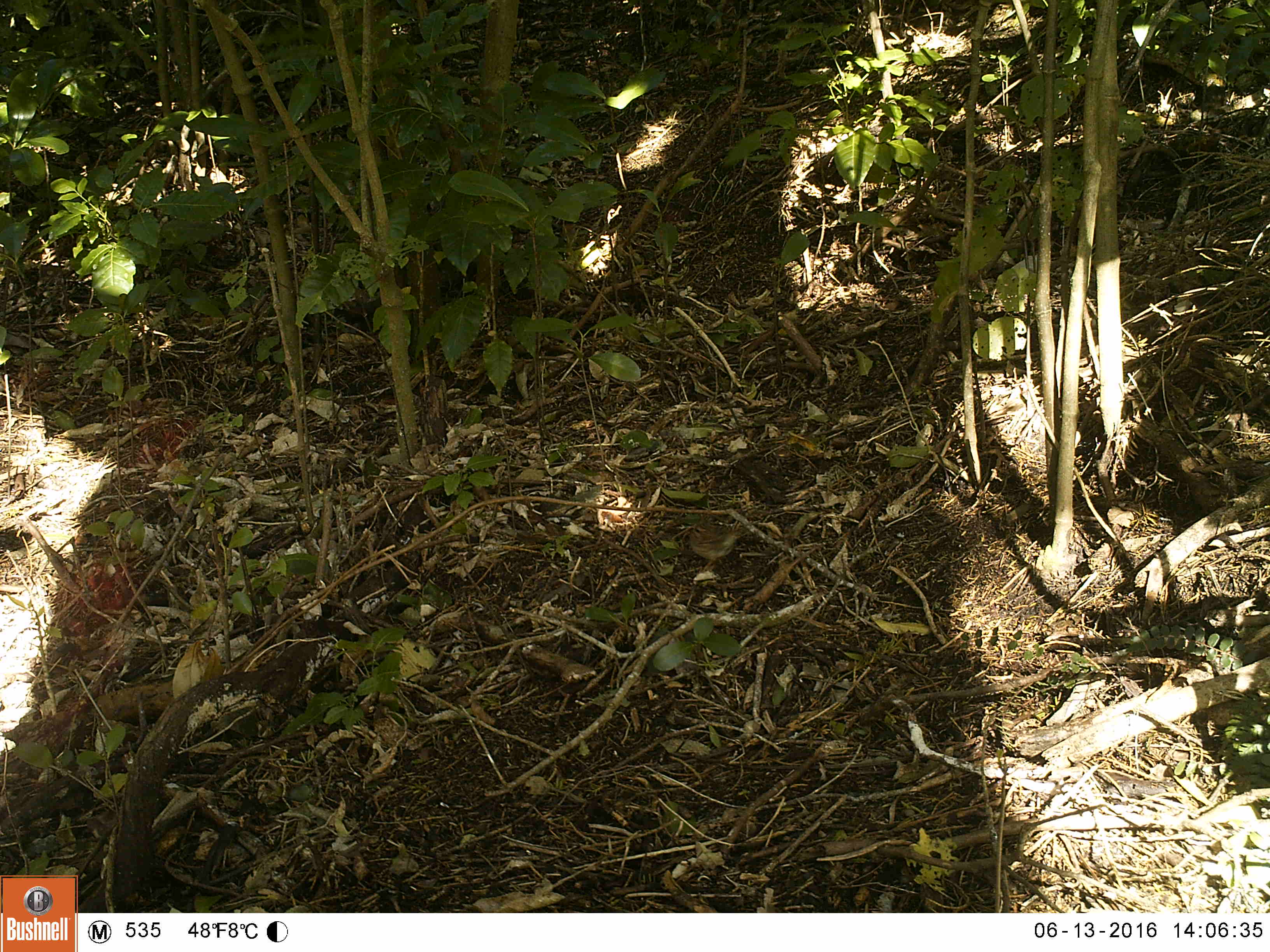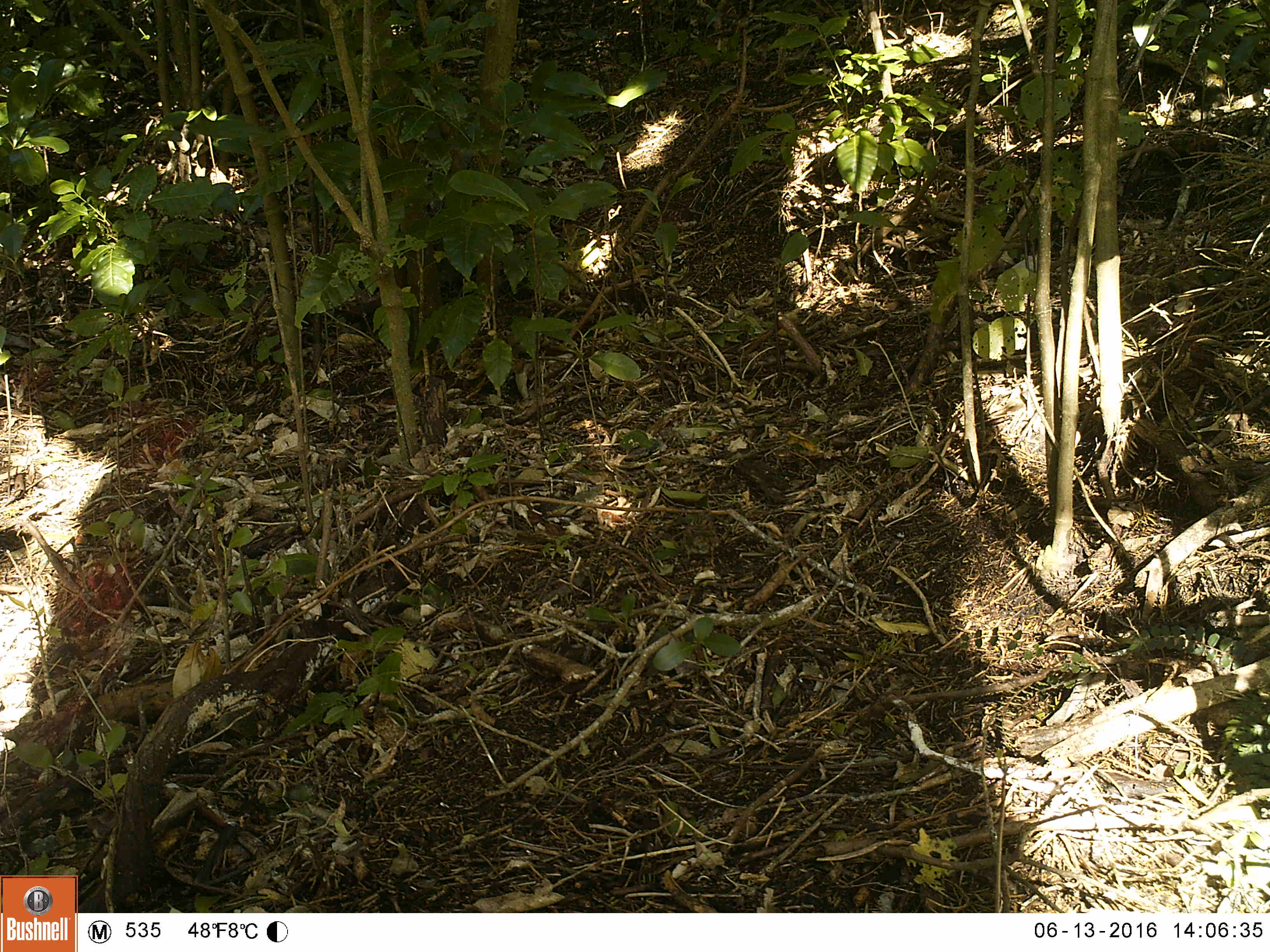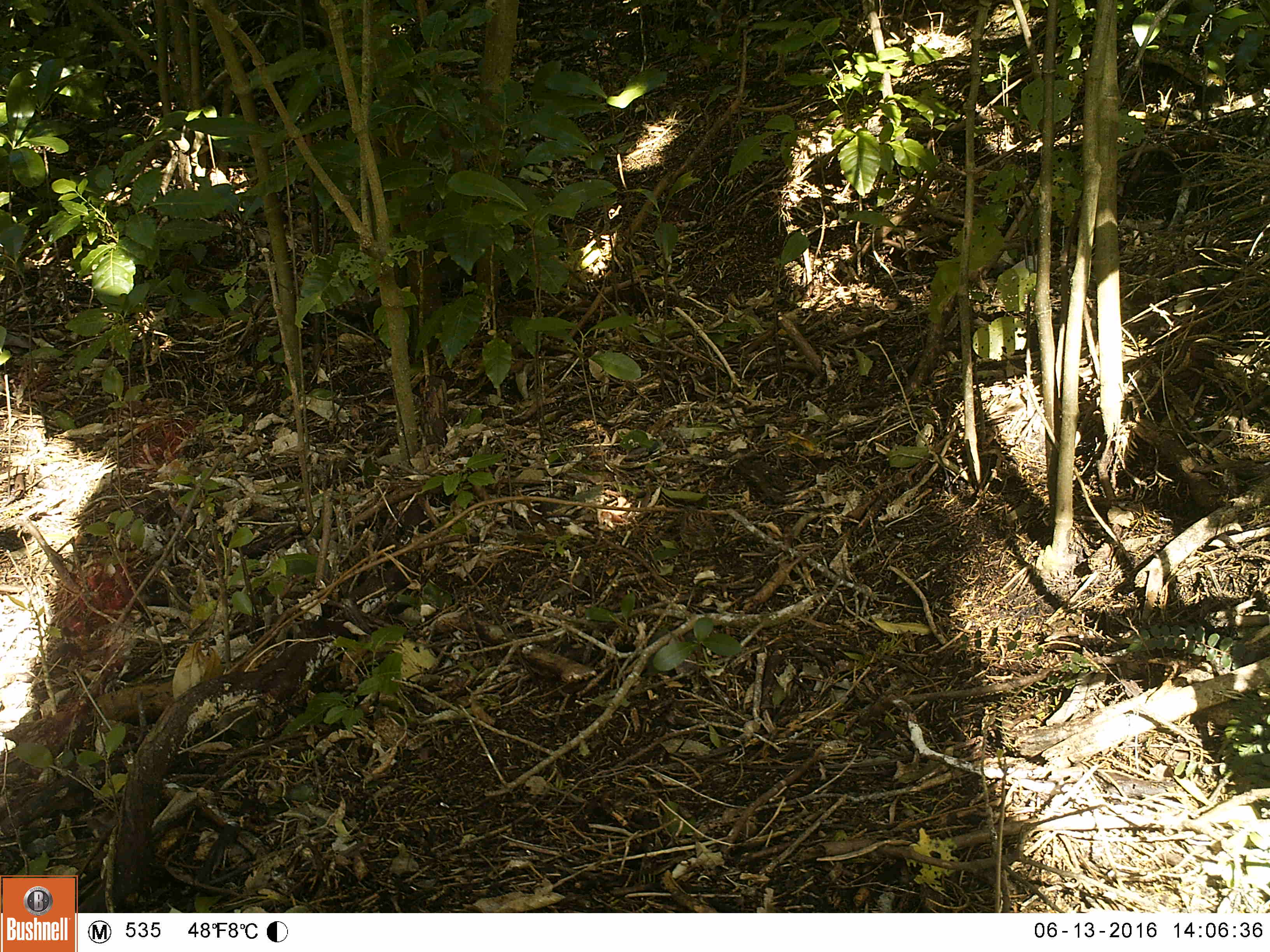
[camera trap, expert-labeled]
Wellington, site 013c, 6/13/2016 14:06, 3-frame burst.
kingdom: Animalia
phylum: Chordata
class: Aves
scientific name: Aves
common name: bird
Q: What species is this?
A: Bird (Aves).